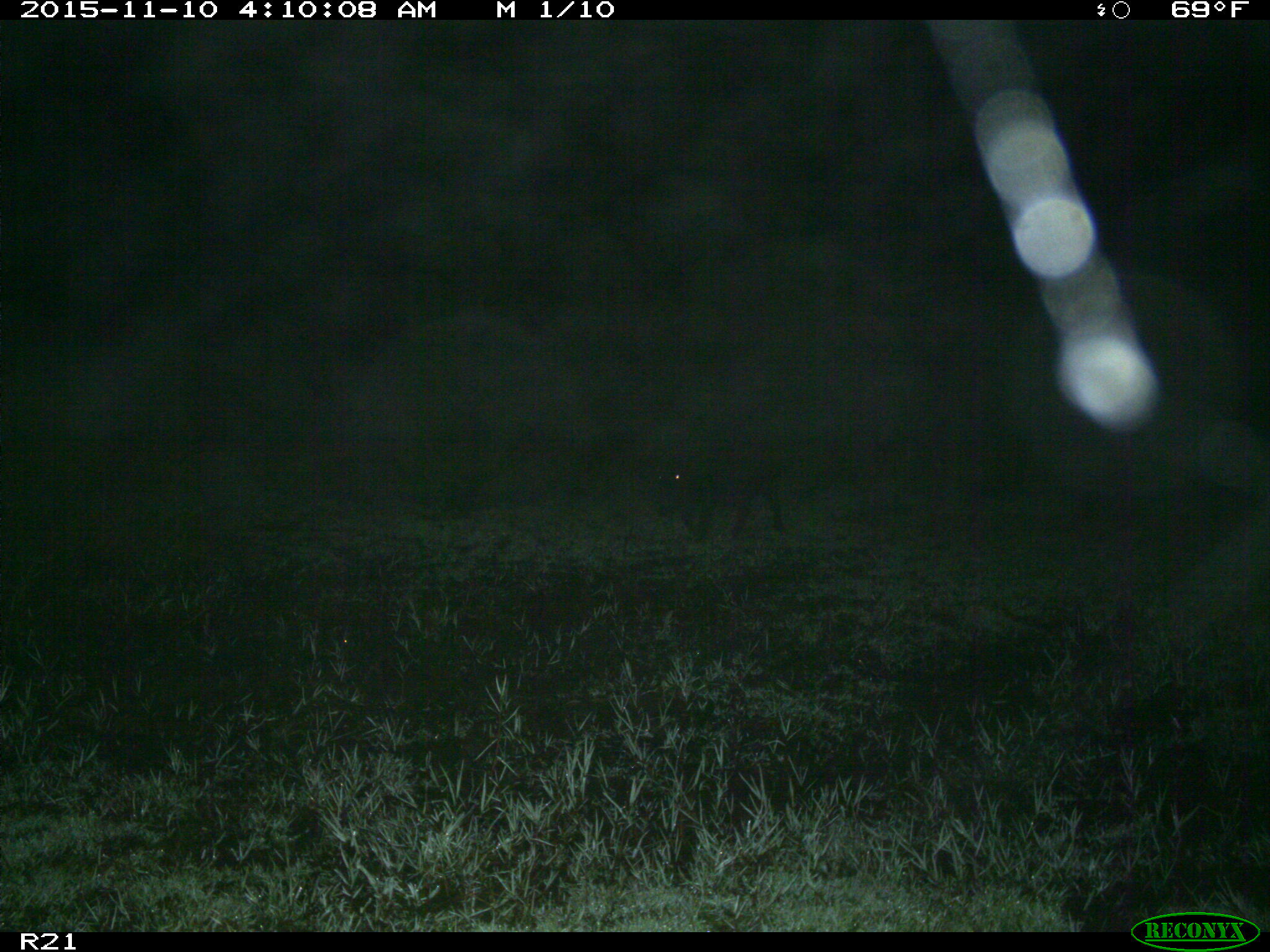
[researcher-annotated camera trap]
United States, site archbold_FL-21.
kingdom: Animalia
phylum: Chordata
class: Mammalia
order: Artiodactyla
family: Suidae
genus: Sus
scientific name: Sus scrofa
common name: wild boar